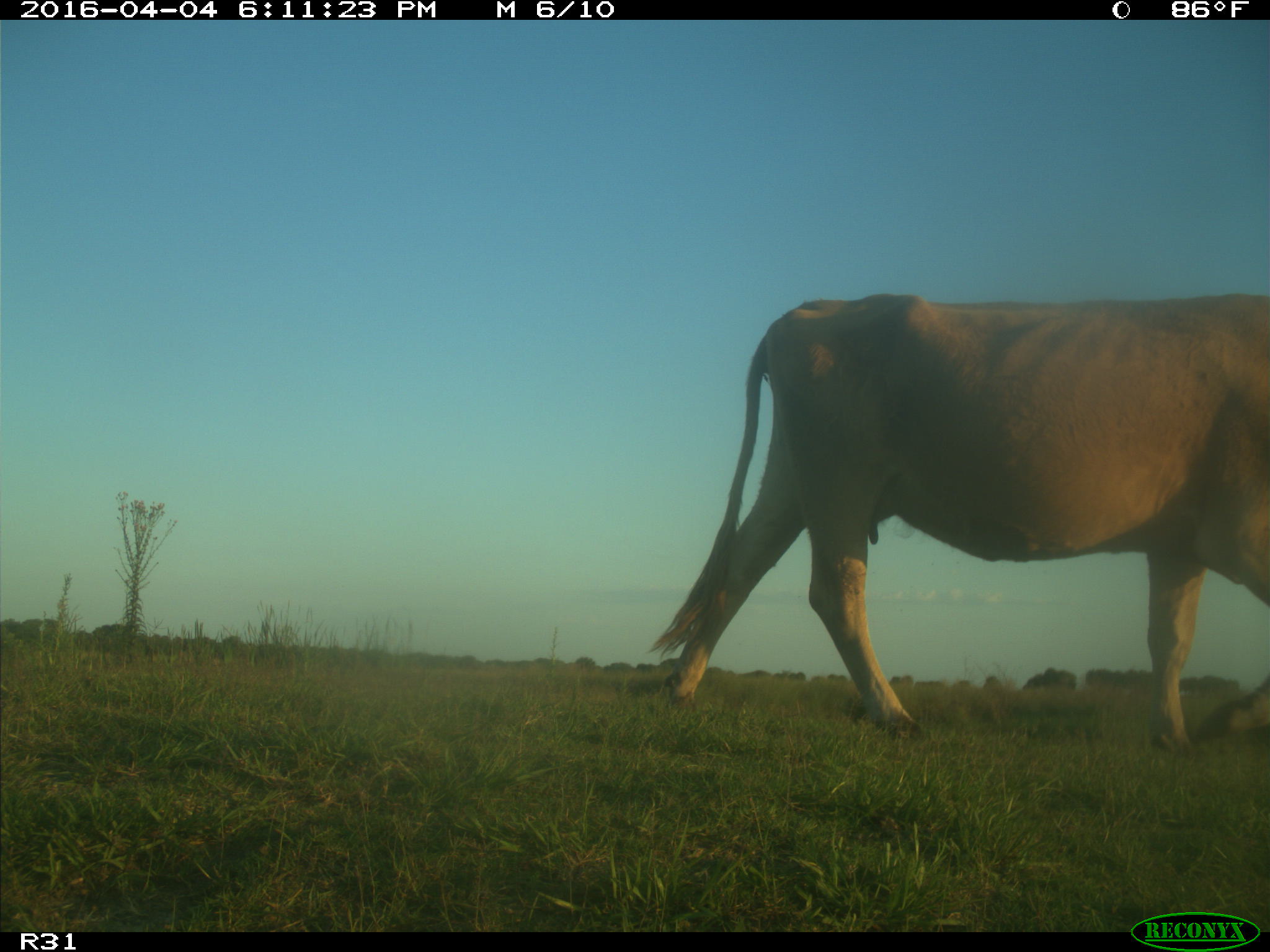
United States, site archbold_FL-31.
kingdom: Animalia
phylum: Chordata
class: Mammalia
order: Artiodactyla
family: Bovidae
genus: Bos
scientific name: Bos taurus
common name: domestic cow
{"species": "Bos taurus (domestic cow)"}